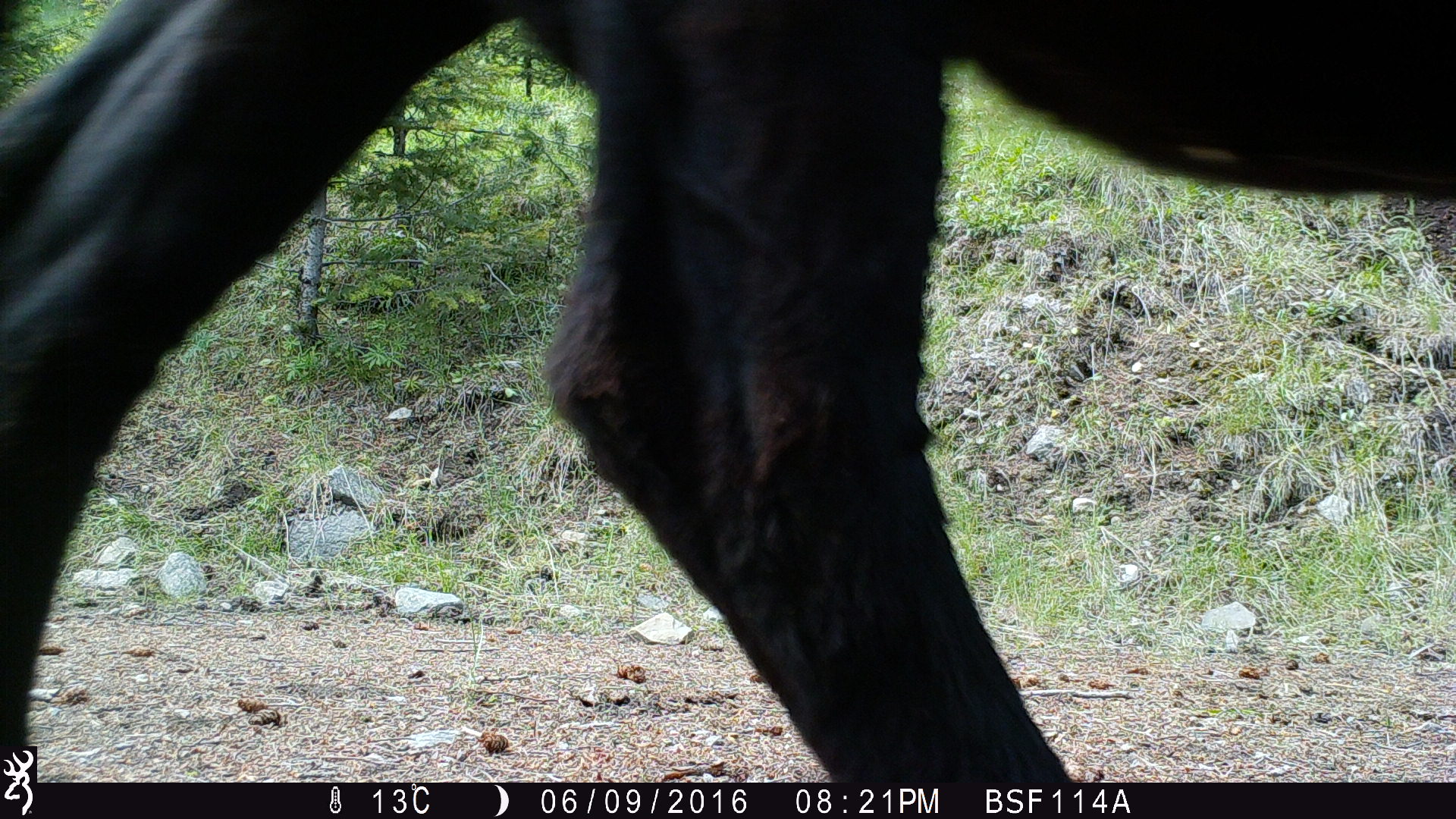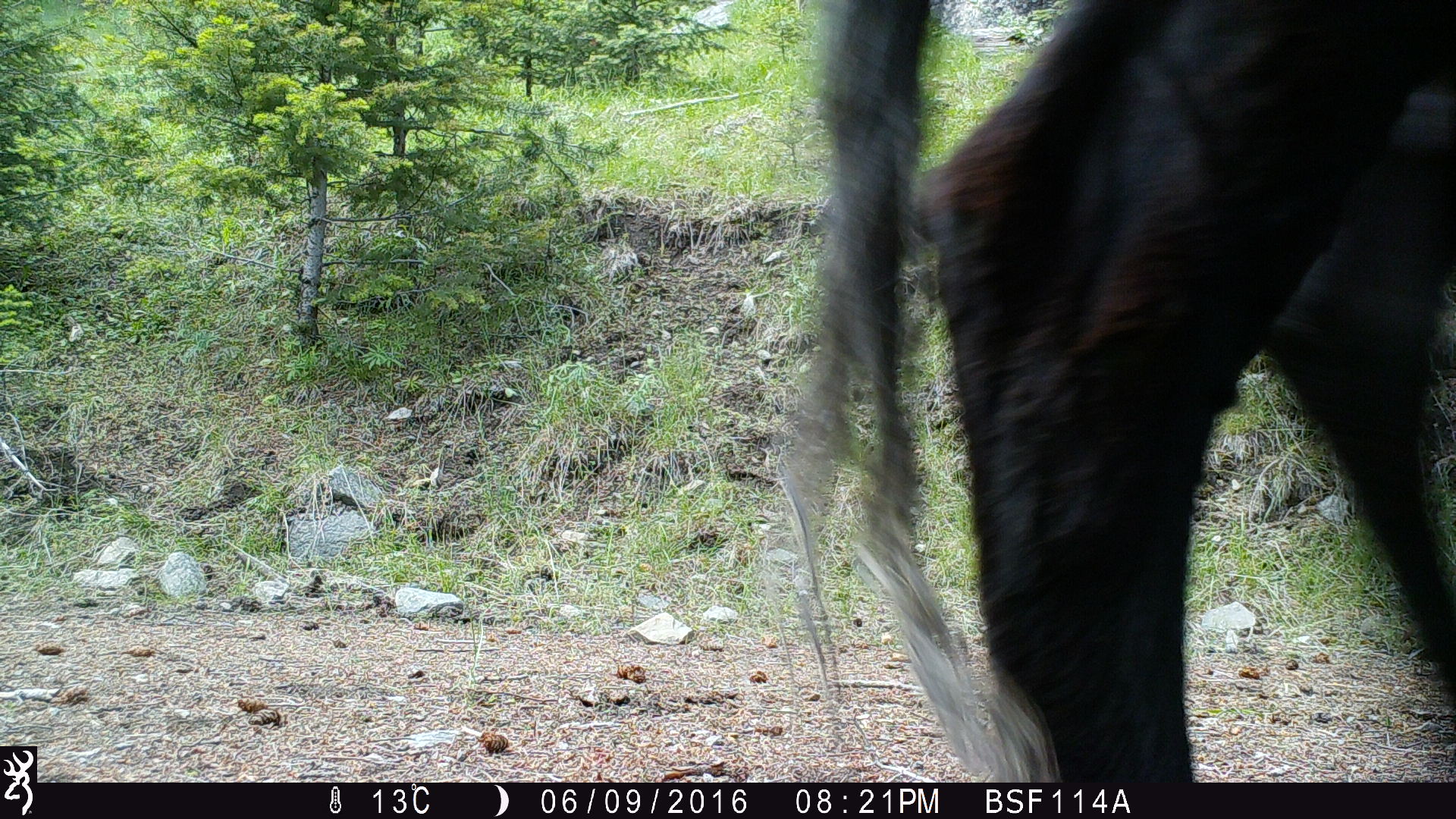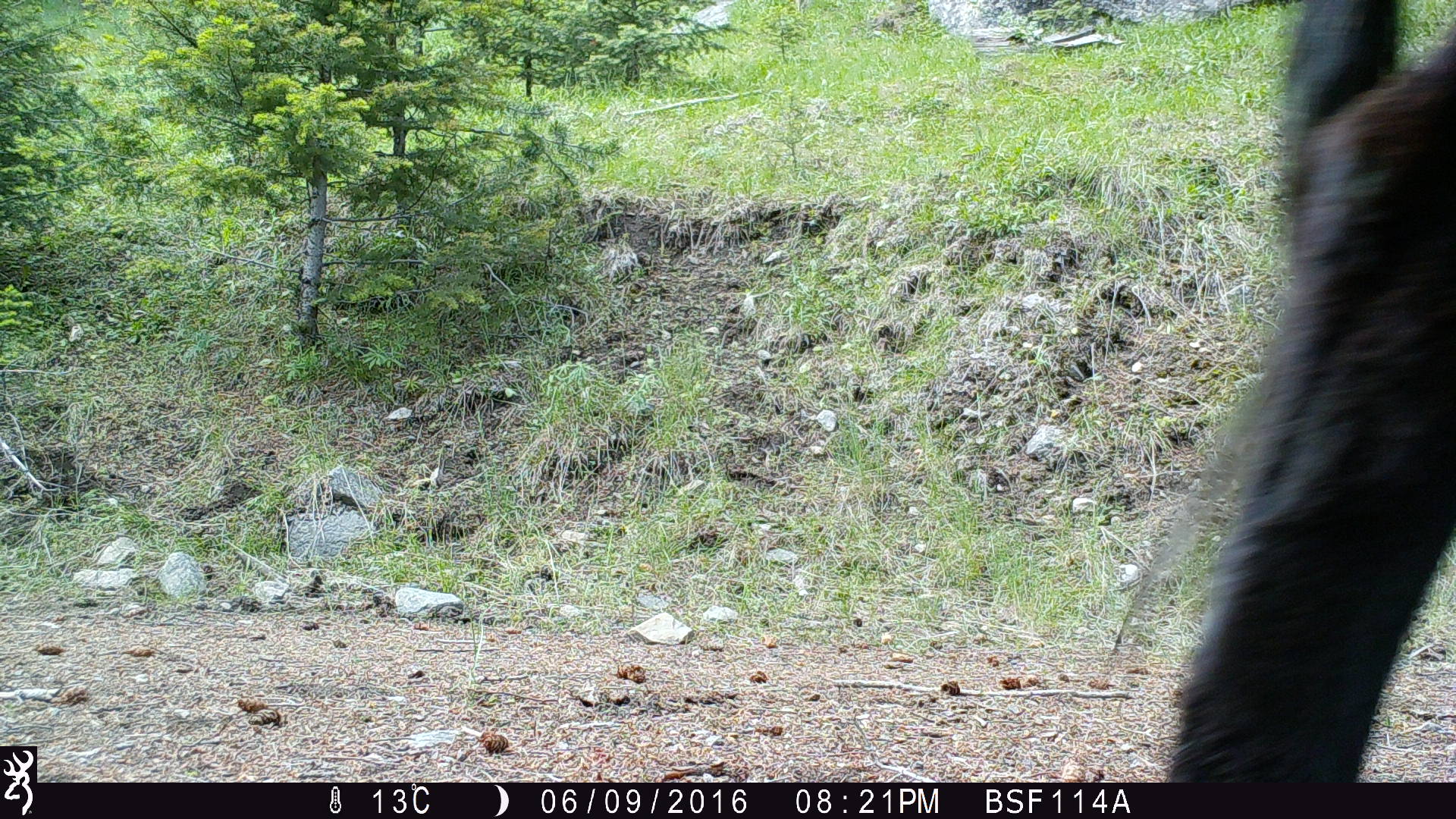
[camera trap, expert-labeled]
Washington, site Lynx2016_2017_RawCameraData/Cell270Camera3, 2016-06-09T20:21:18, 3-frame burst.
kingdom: Animalia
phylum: Chordata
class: Mammalia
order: Artiodactyla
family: Bovidae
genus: Bos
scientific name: Bos taurus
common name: domestic cattle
Domestic cattle (Bos taurus). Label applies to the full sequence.